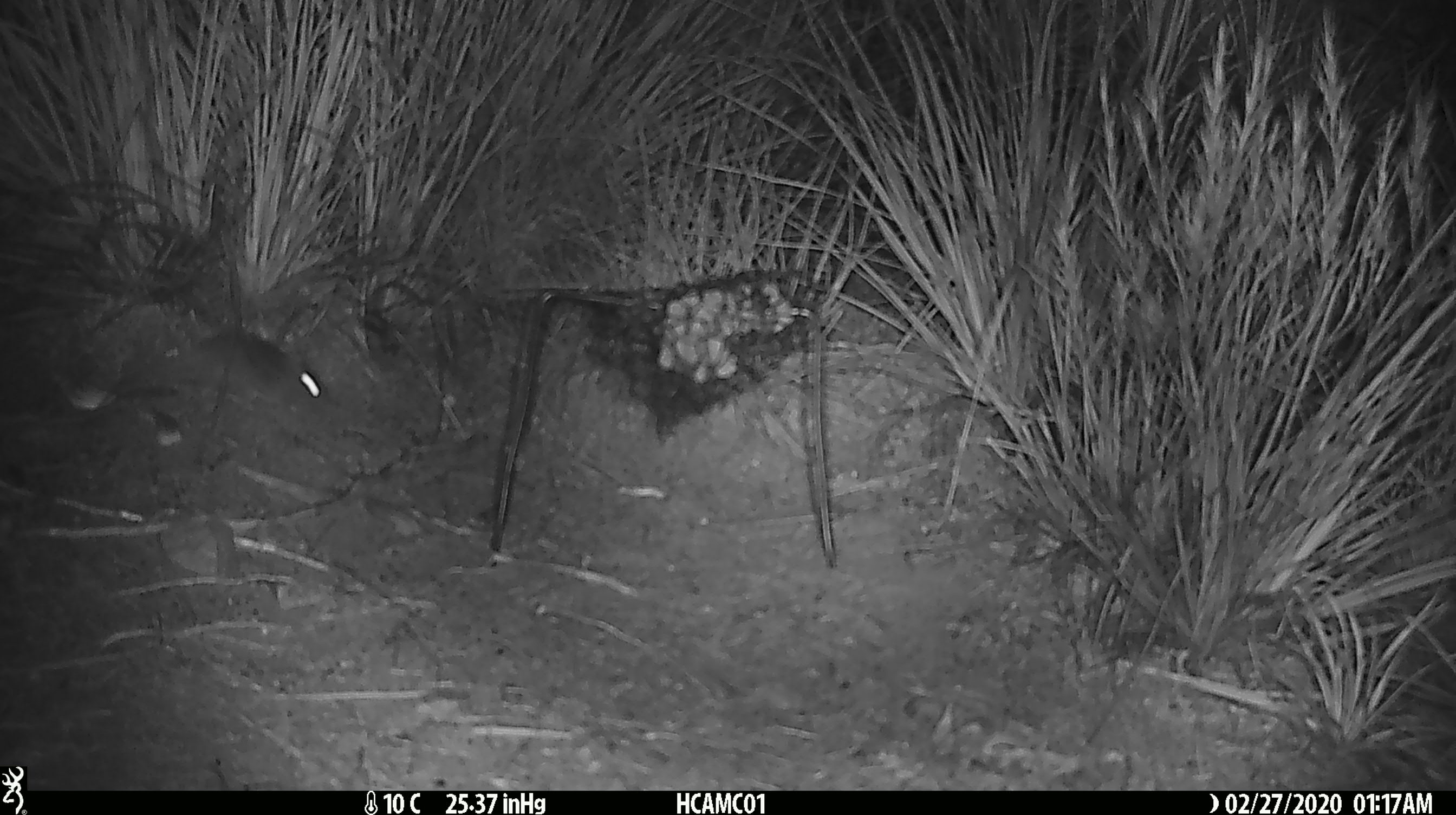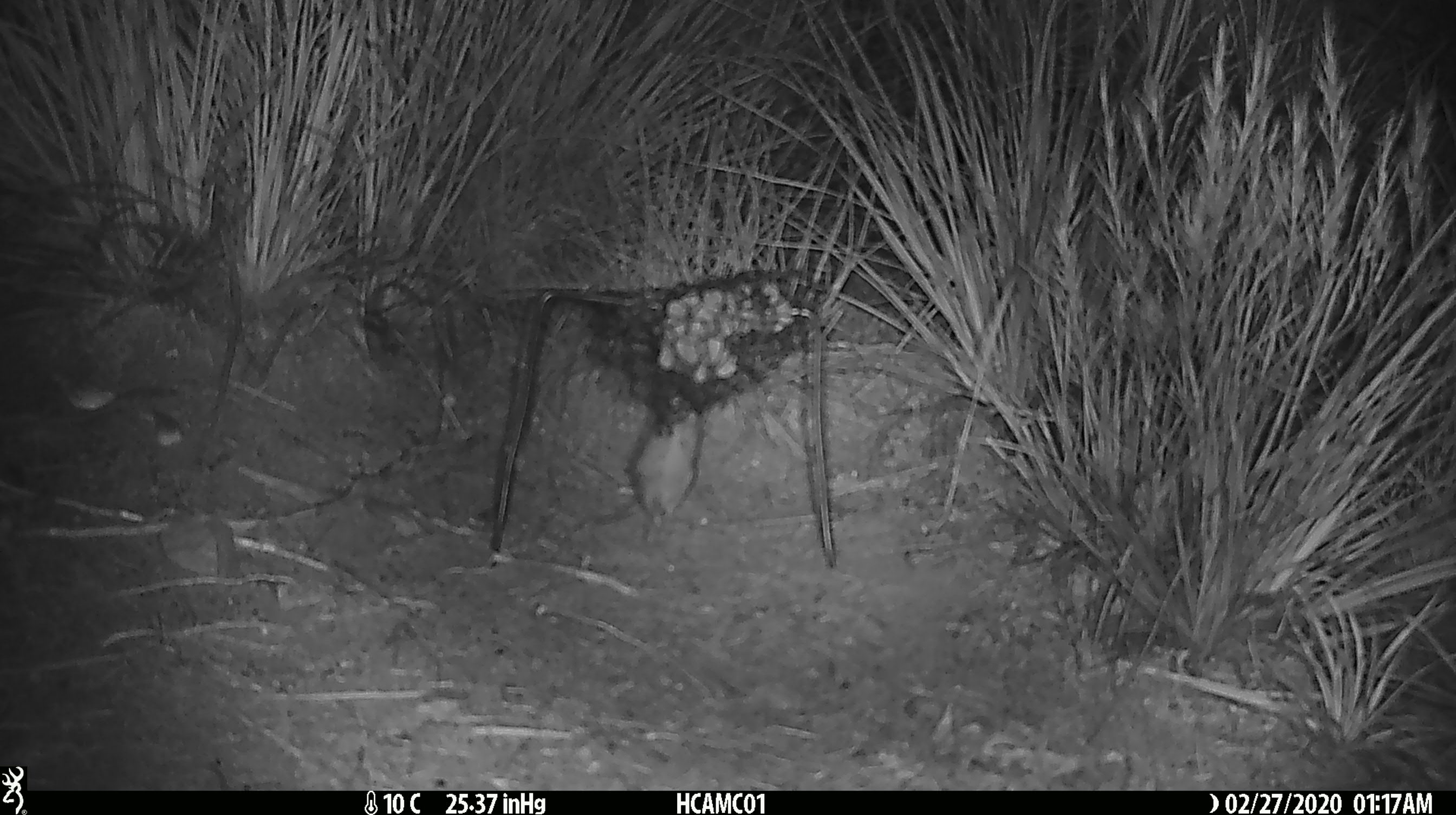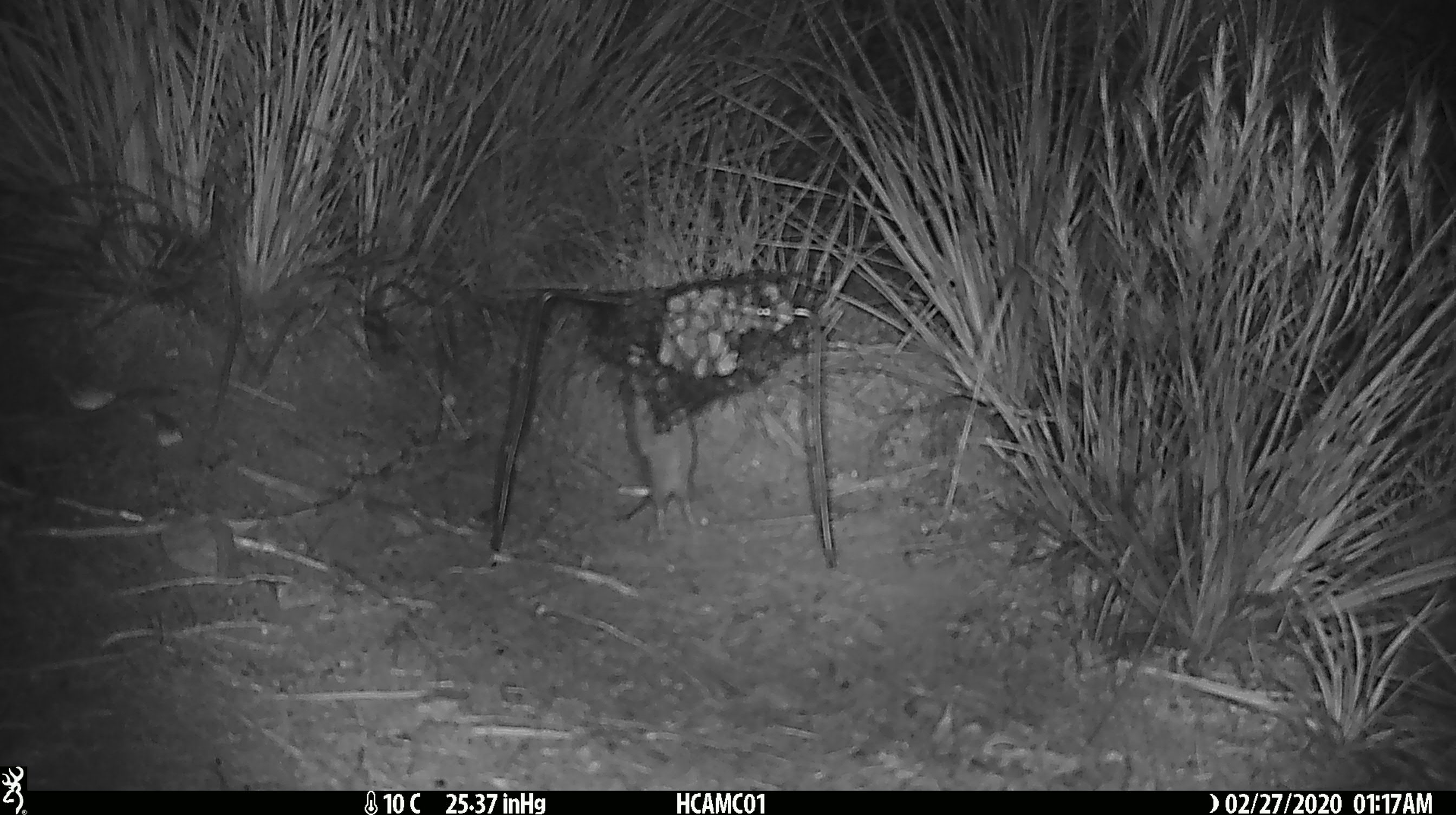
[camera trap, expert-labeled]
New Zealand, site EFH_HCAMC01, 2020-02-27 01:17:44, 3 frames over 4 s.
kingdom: Animalia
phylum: Chordata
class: Mammalia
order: Rodentia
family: Muridae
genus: Mus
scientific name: Mus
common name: mouse